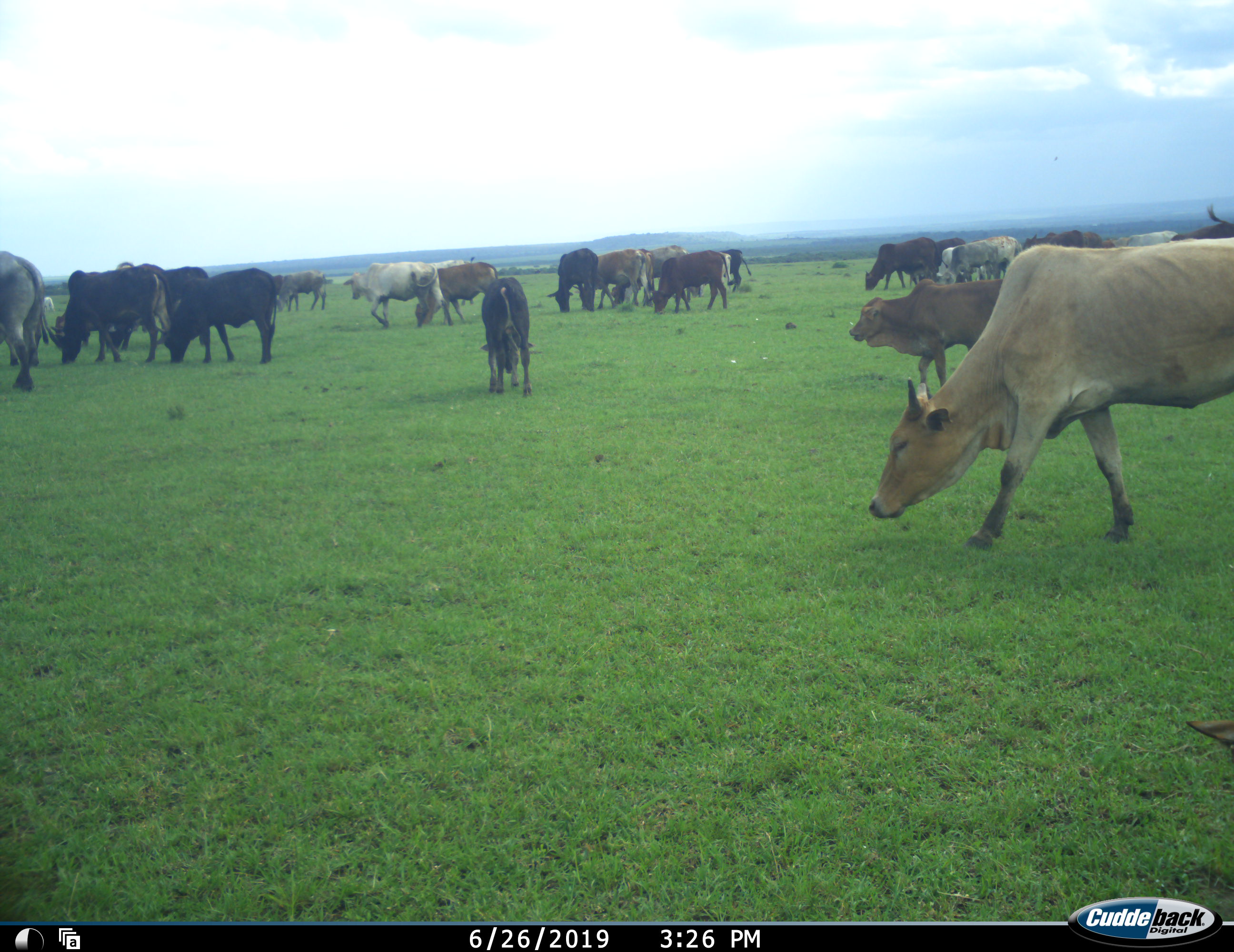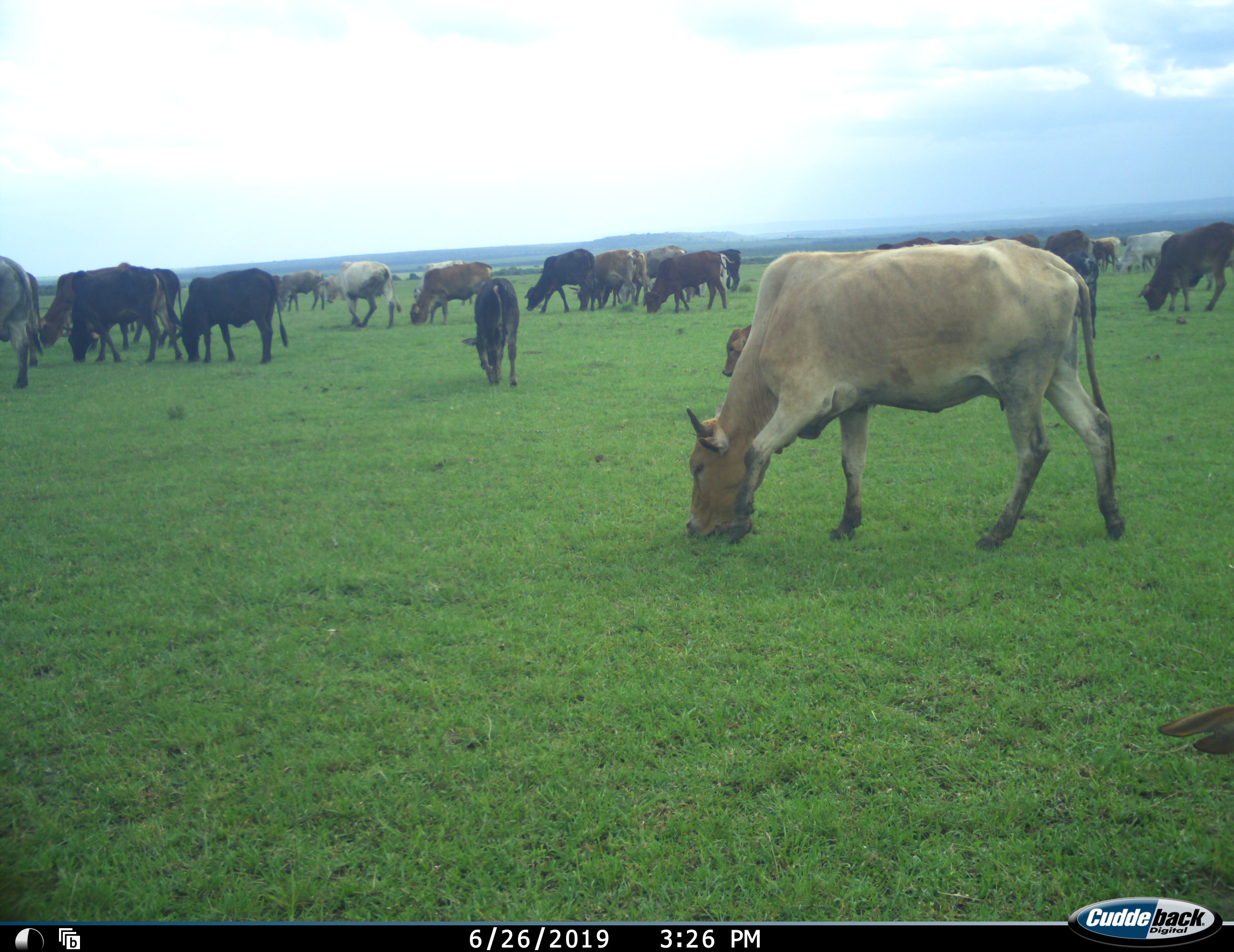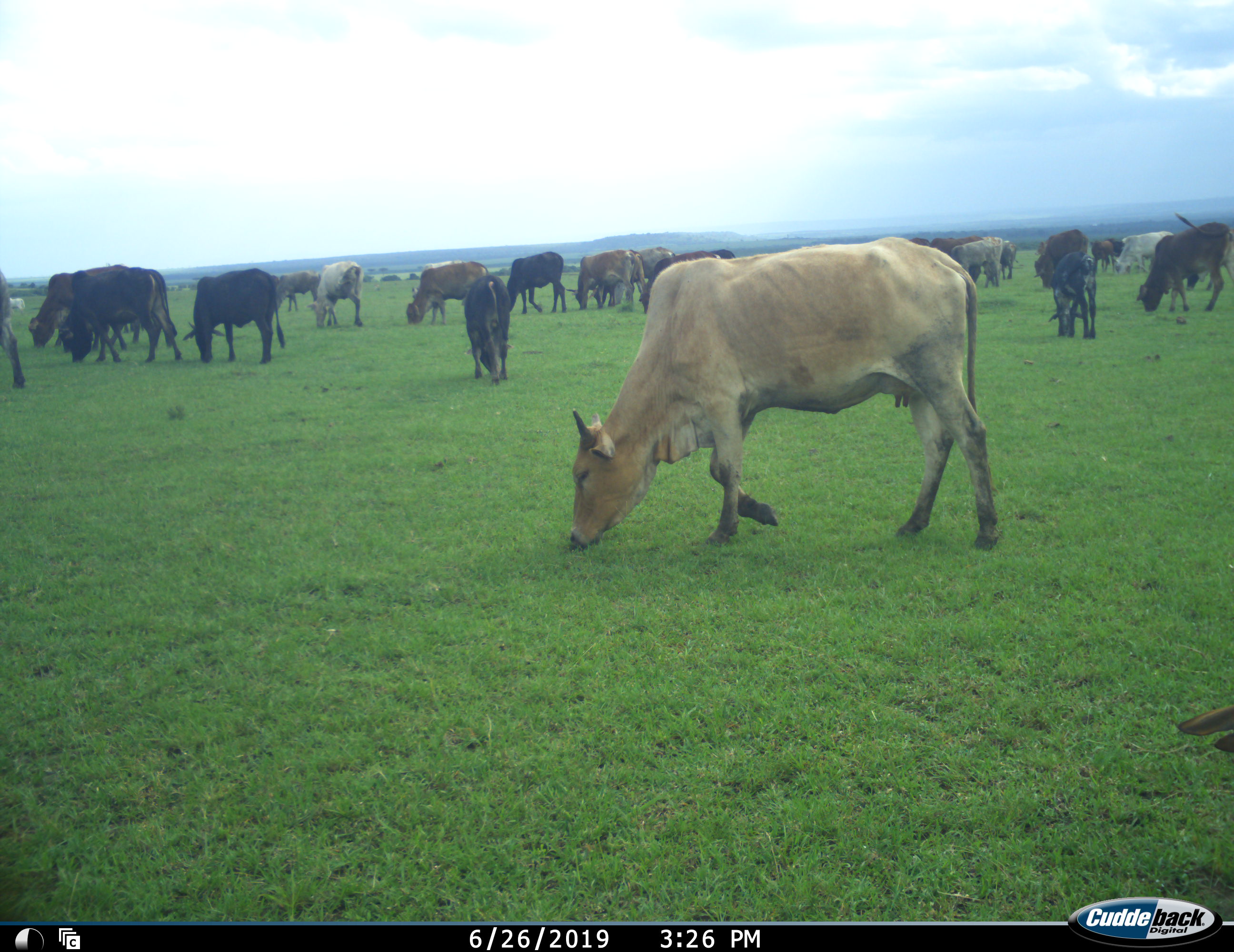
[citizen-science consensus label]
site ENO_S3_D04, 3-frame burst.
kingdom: Animalia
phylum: Chordata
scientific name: Vertebrata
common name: domestic animal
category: domesticanimal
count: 11-50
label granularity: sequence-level